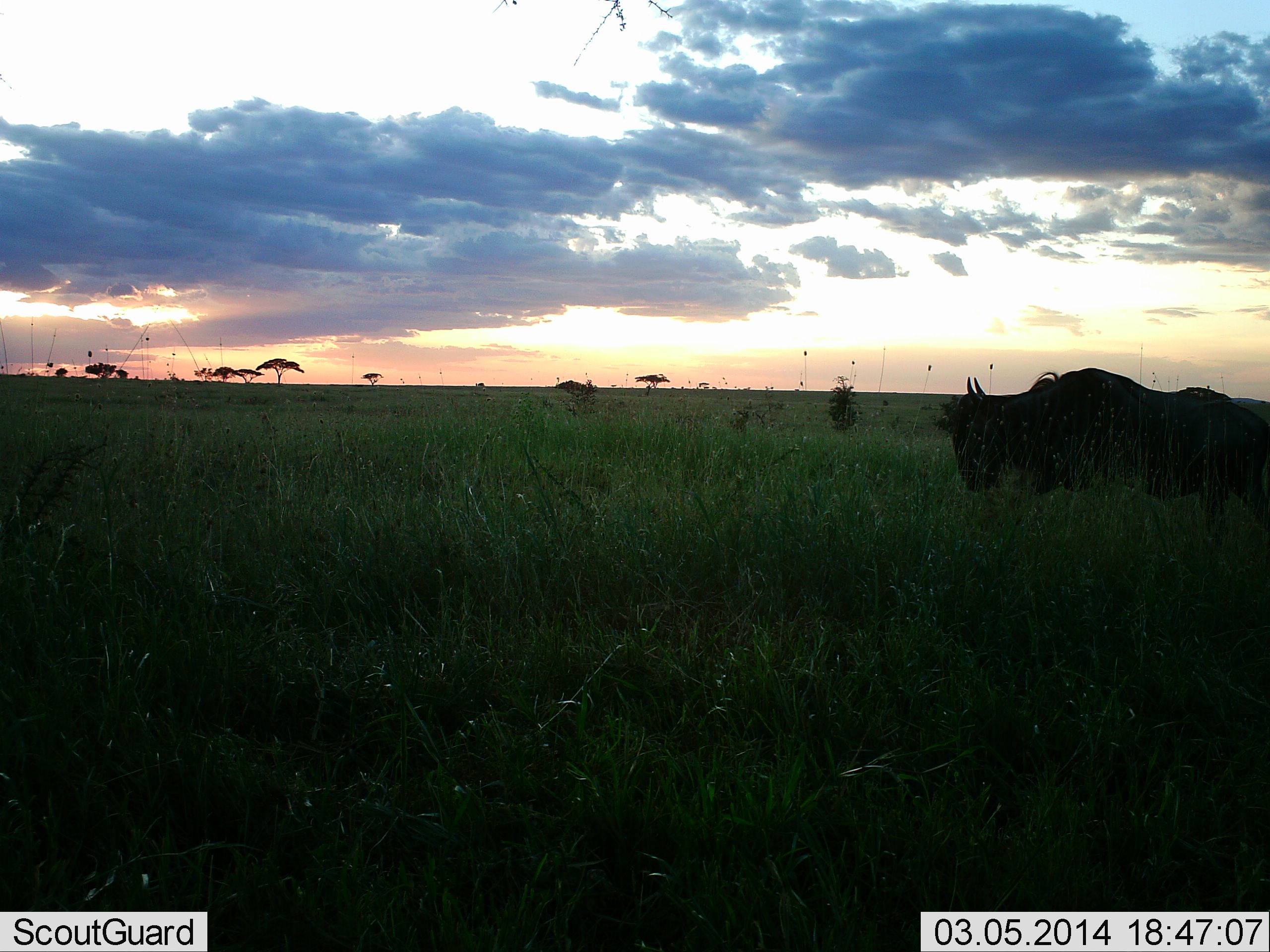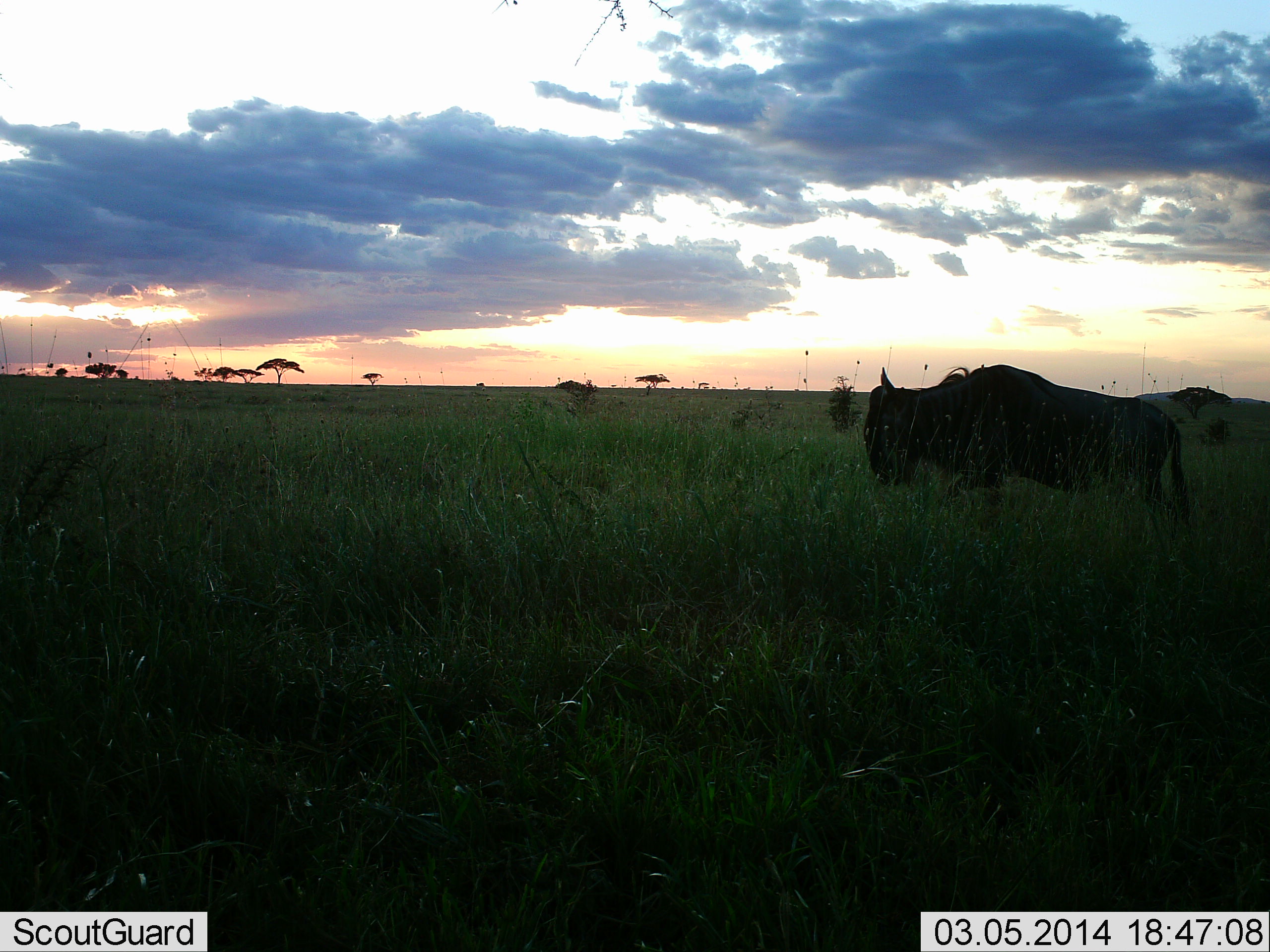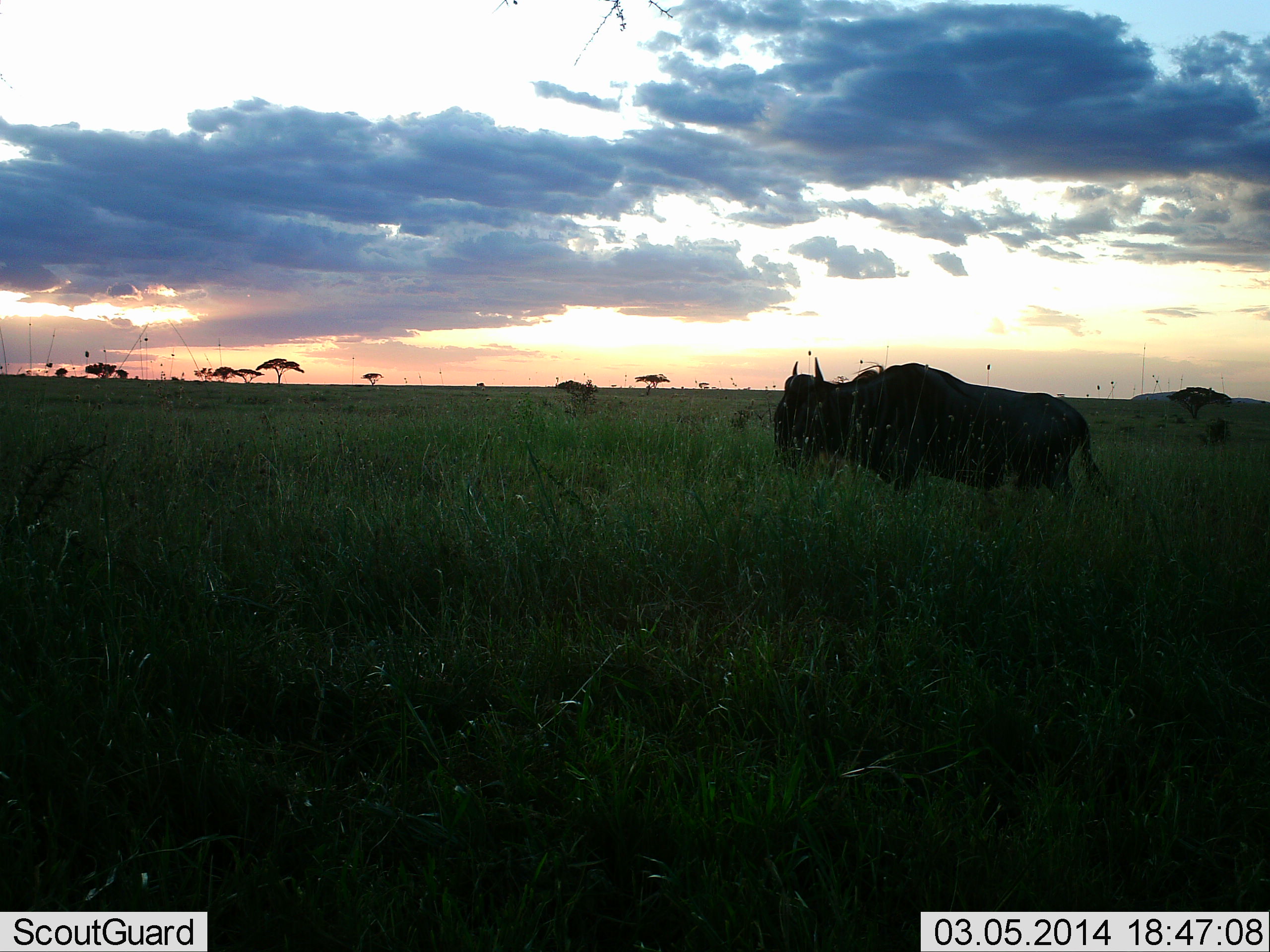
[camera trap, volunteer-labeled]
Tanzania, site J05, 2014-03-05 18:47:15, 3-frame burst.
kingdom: Animalia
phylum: Chordata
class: Mammalia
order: Artiodactyla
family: Bovidae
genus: Connochaetes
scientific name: Connochaetes taurinus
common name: blue wildebeest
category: wildebeest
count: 1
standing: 10%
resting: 0%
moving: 90%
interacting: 0%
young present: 0%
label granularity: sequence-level